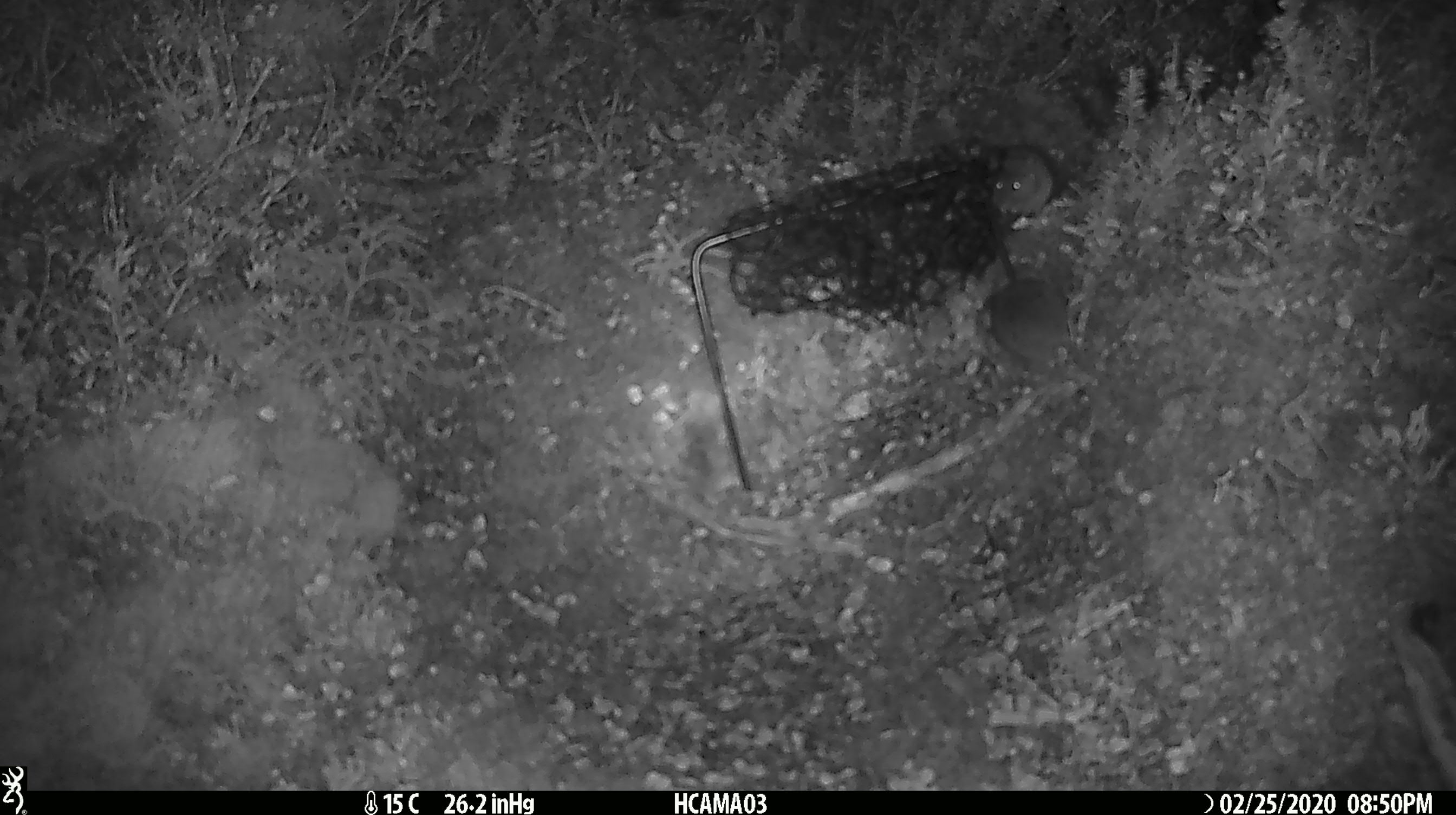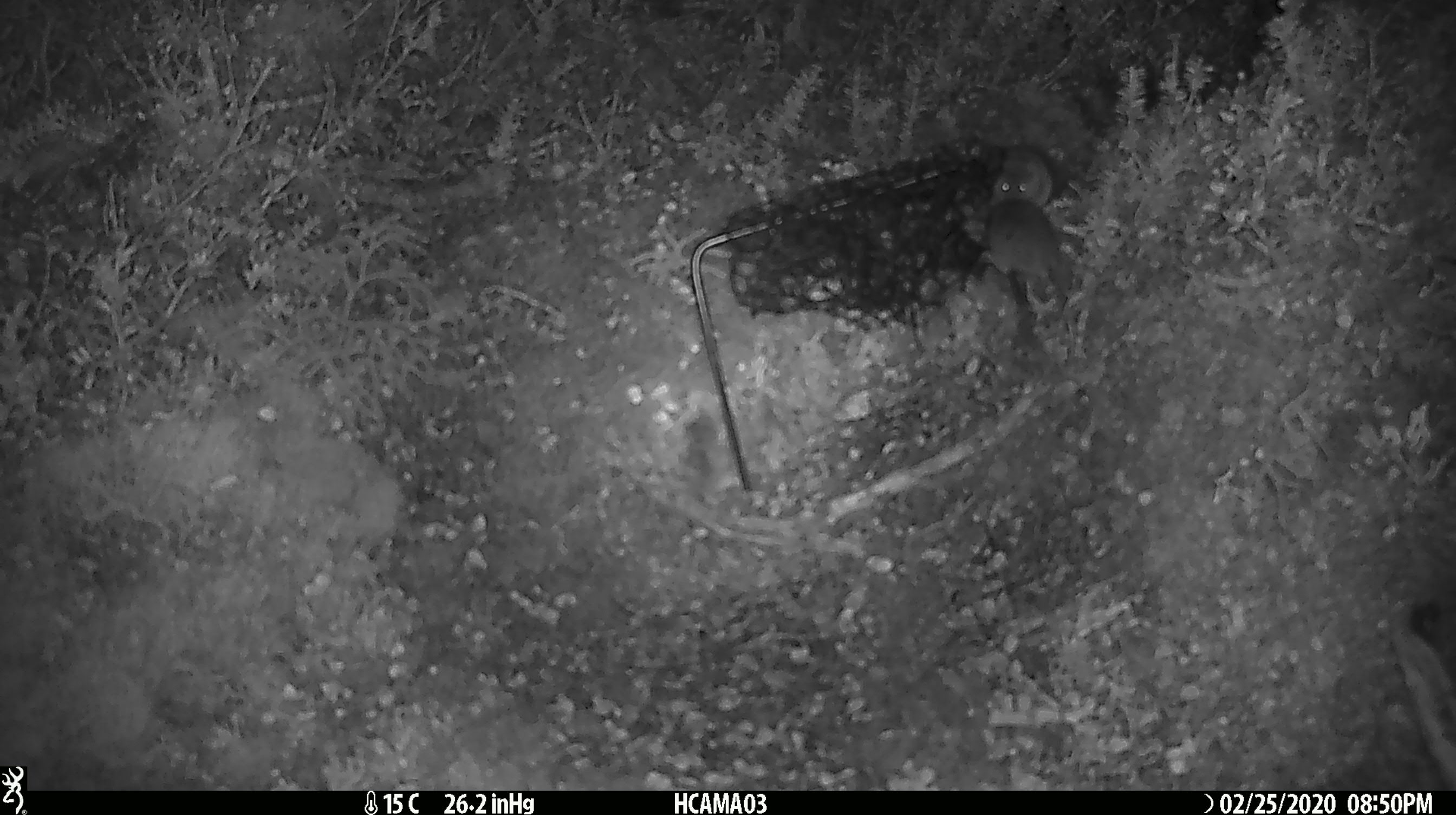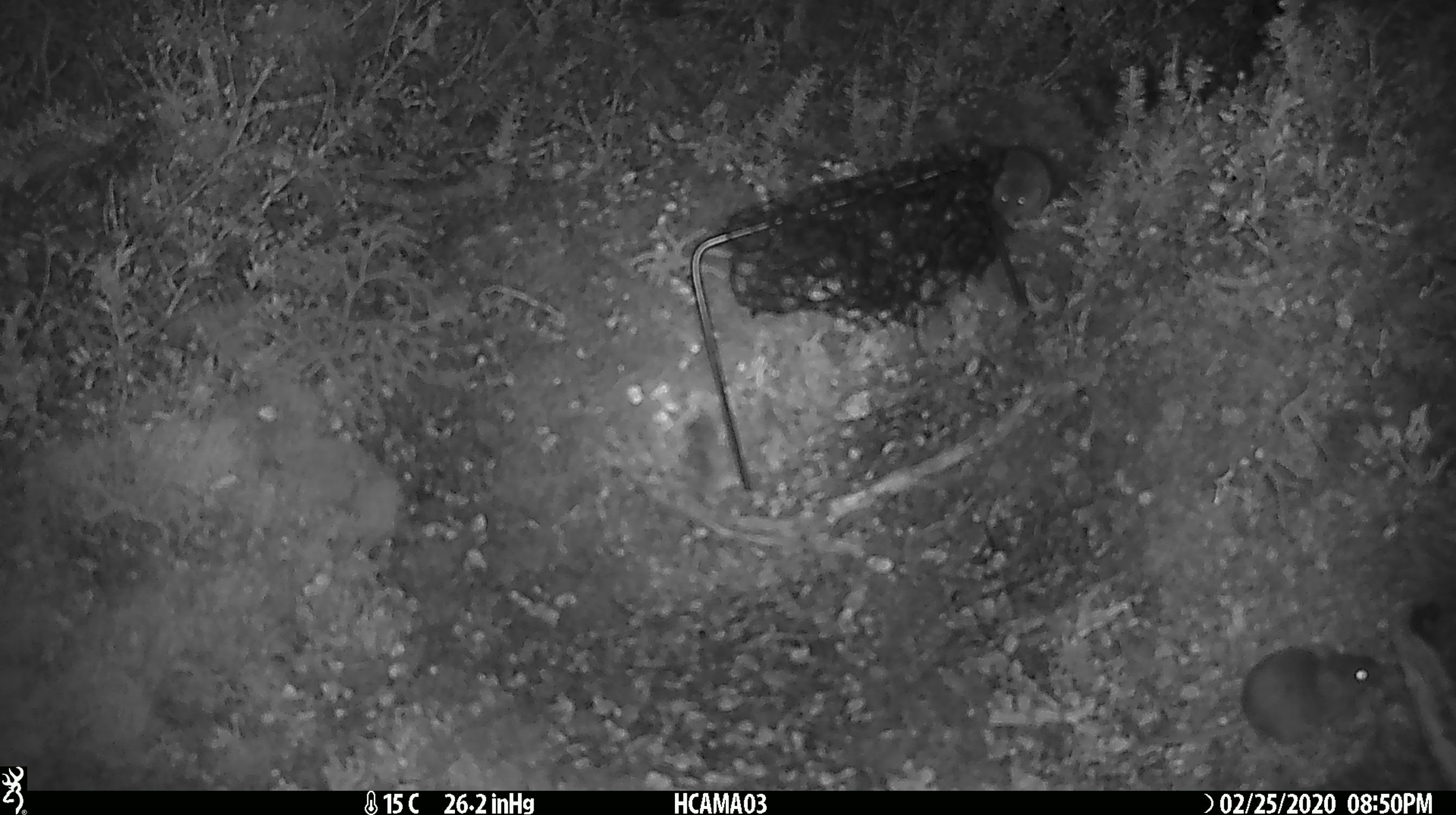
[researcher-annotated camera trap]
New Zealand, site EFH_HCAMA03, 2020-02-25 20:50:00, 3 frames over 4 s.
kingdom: Animalia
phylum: Chordata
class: Mammalia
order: Rodentia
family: Muridae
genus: Mus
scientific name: Mus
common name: mouse